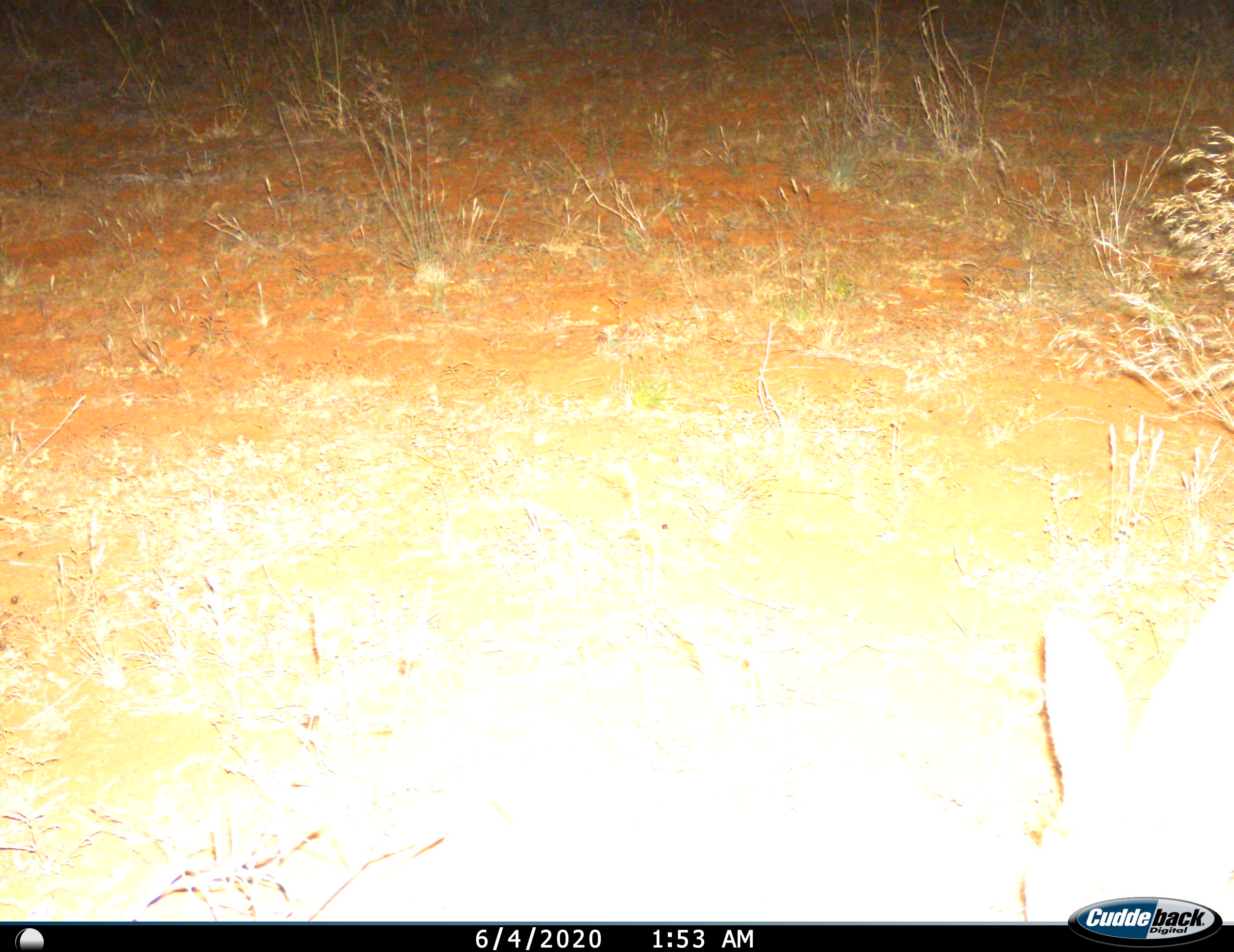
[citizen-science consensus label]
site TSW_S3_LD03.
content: unidentified animal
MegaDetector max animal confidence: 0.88